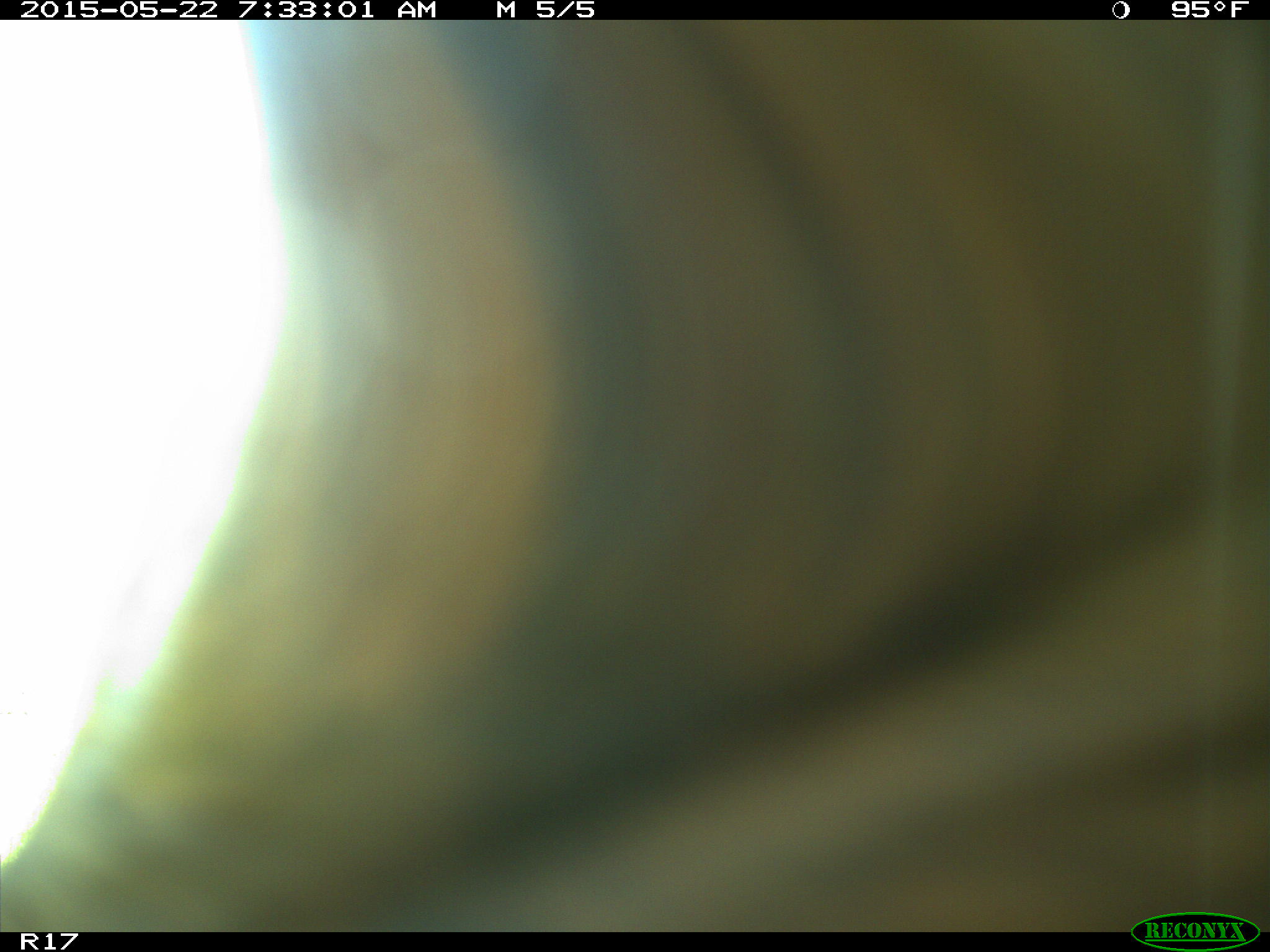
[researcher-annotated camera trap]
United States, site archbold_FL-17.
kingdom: Animalia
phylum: Chordata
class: Mammalia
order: Artiodactyla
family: Bovidae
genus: Bos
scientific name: Bos taurus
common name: domestic cow